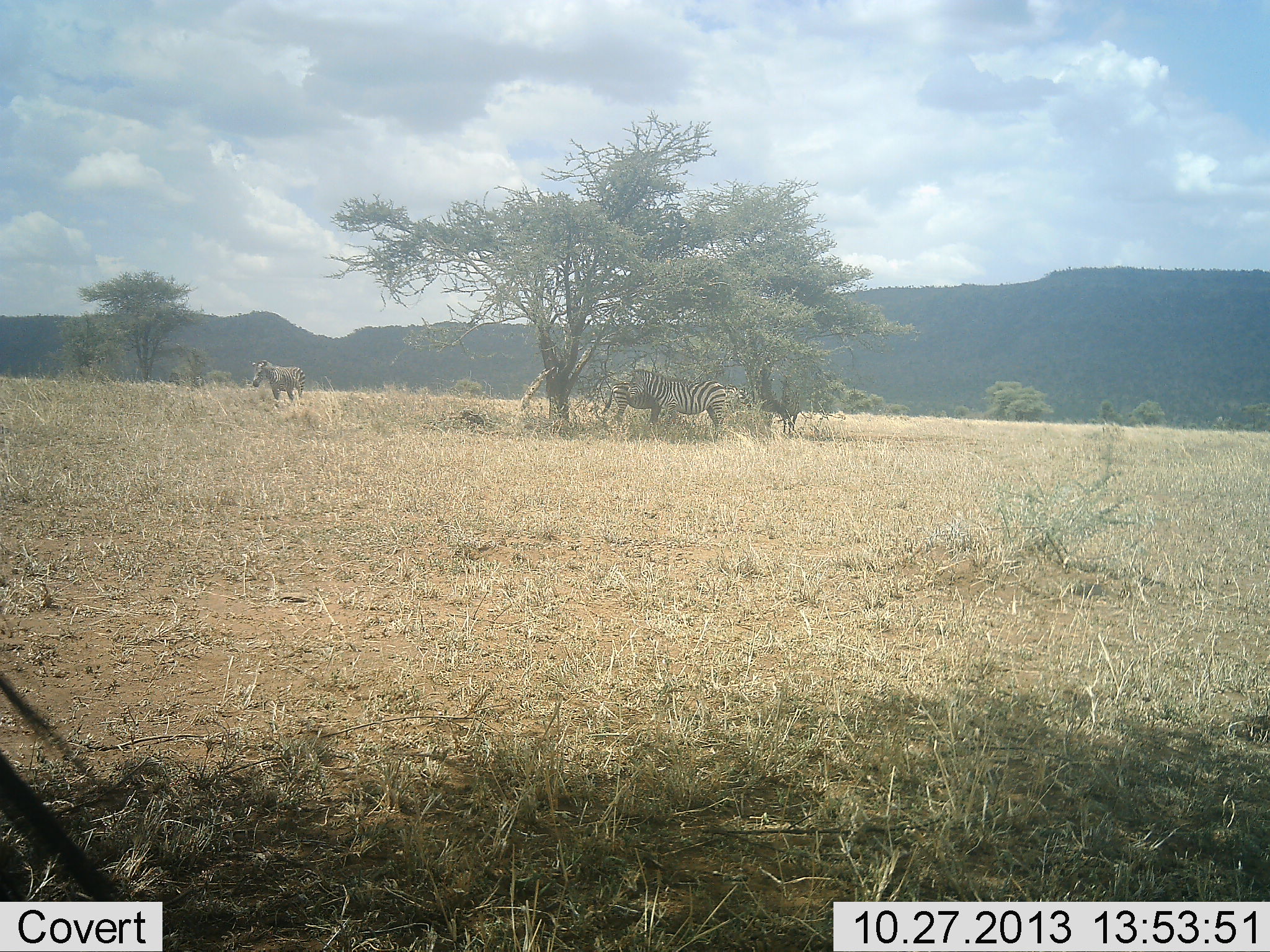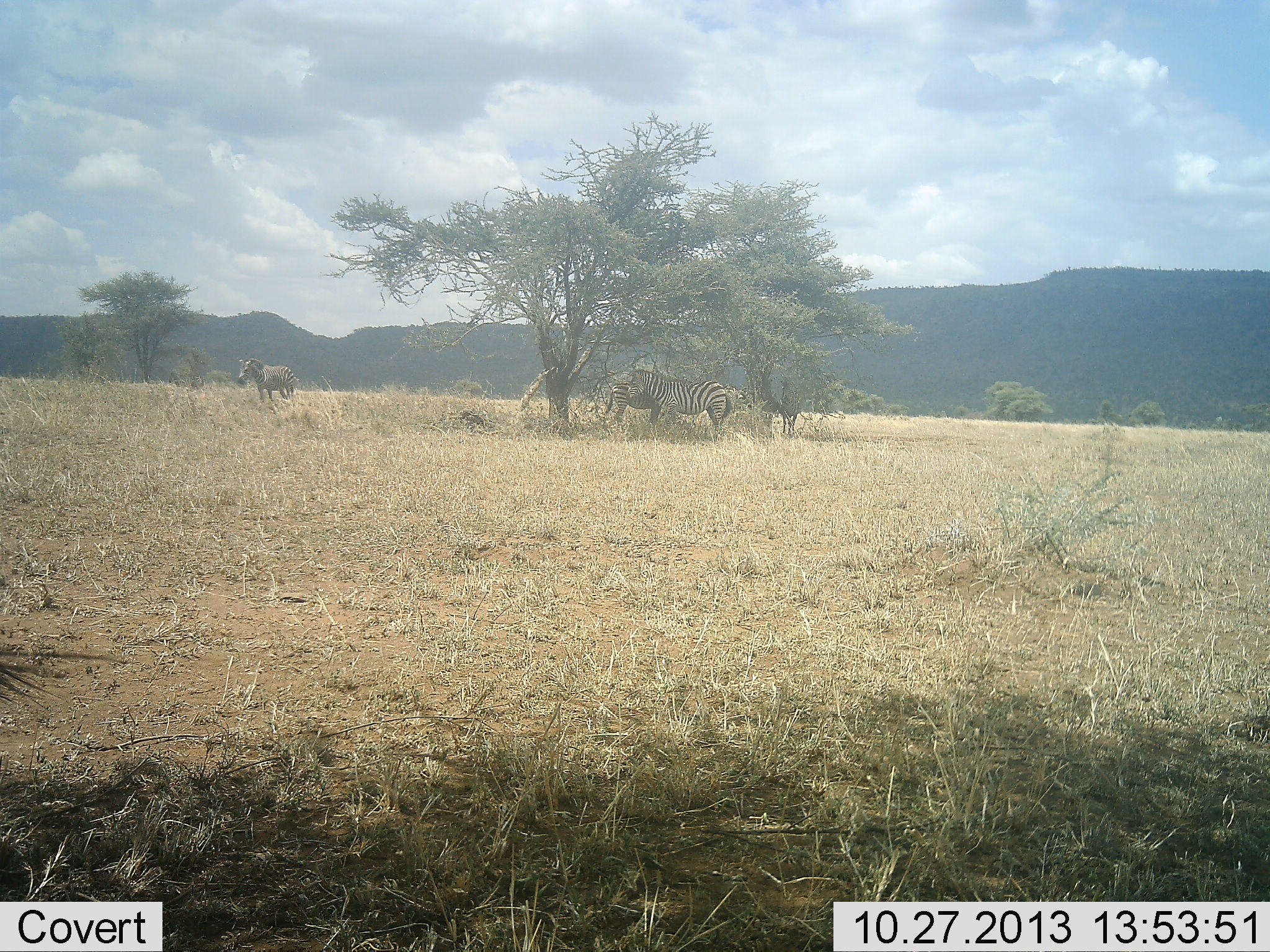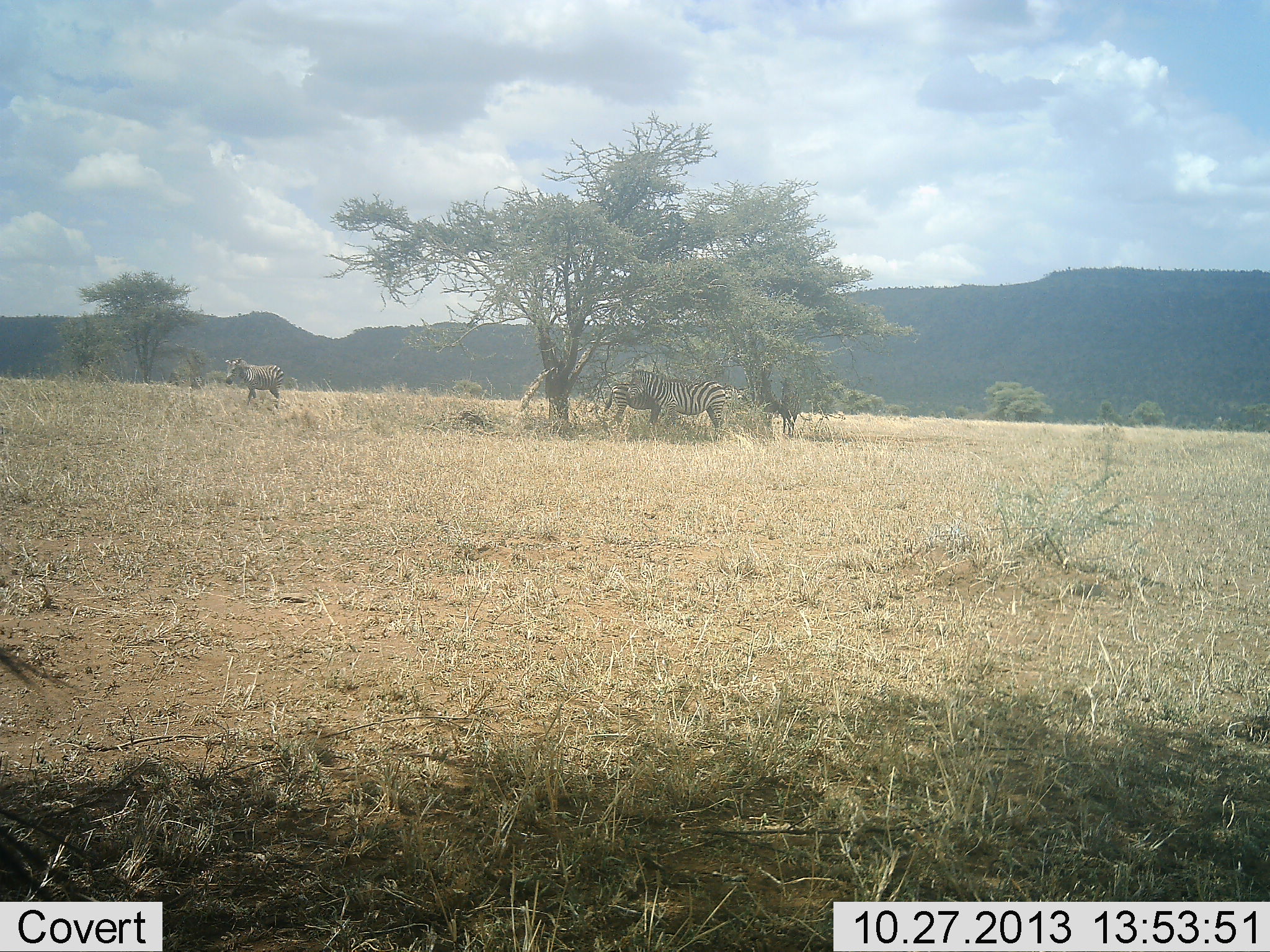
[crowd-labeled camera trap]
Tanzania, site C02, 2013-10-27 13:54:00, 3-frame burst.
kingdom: Animalia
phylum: Chordata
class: Mammalia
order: Perissodactyla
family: Equidae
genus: Equus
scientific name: Equus quagga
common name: plains zebra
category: zebra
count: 3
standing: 100%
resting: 0%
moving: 60%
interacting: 0%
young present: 0%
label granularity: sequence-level